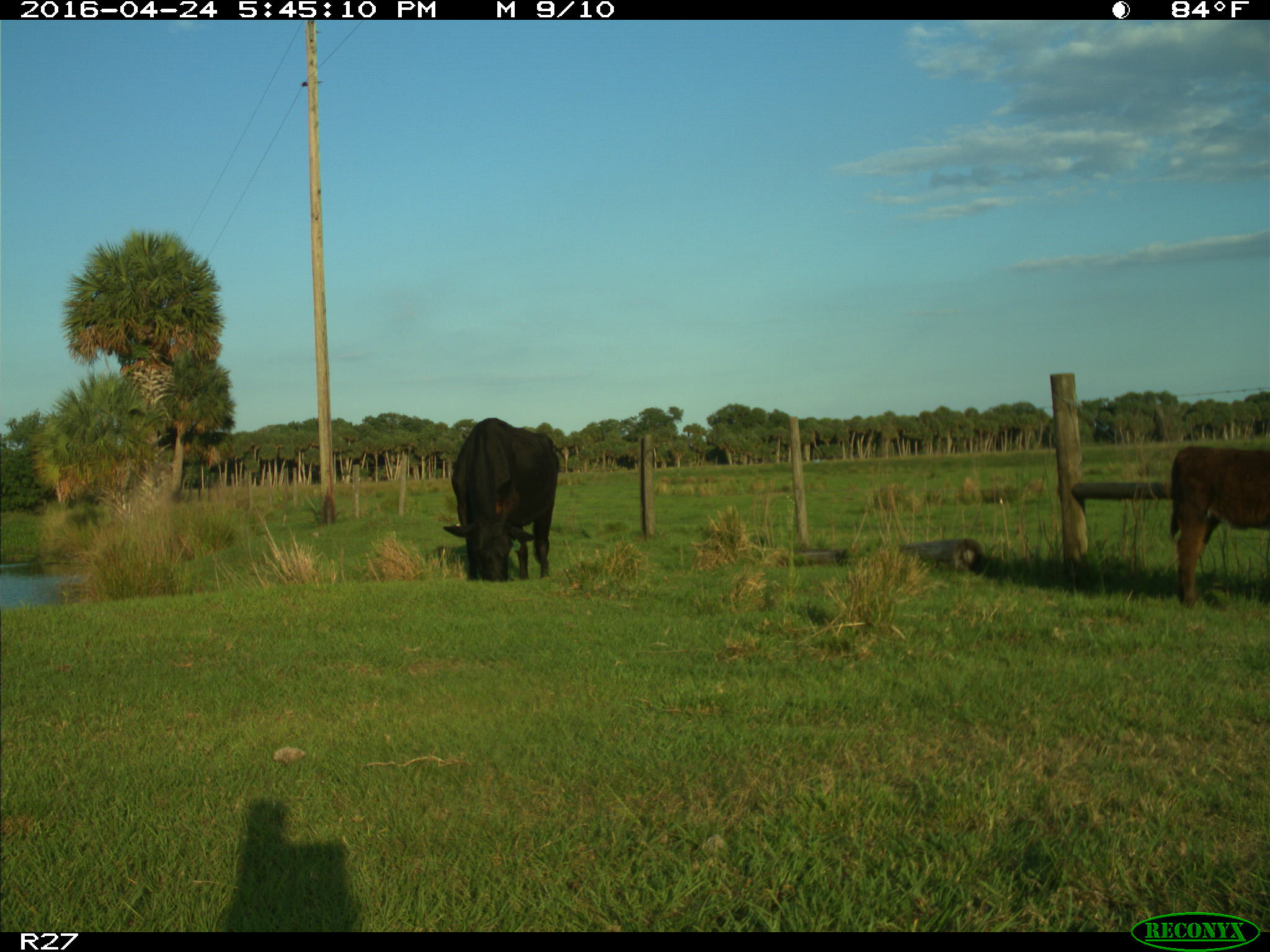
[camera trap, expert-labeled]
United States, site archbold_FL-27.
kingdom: Animalia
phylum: Chordata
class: Mammalia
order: Artiodactyla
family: Bovidae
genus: Bos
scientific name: Bos taurus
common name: domestic cow